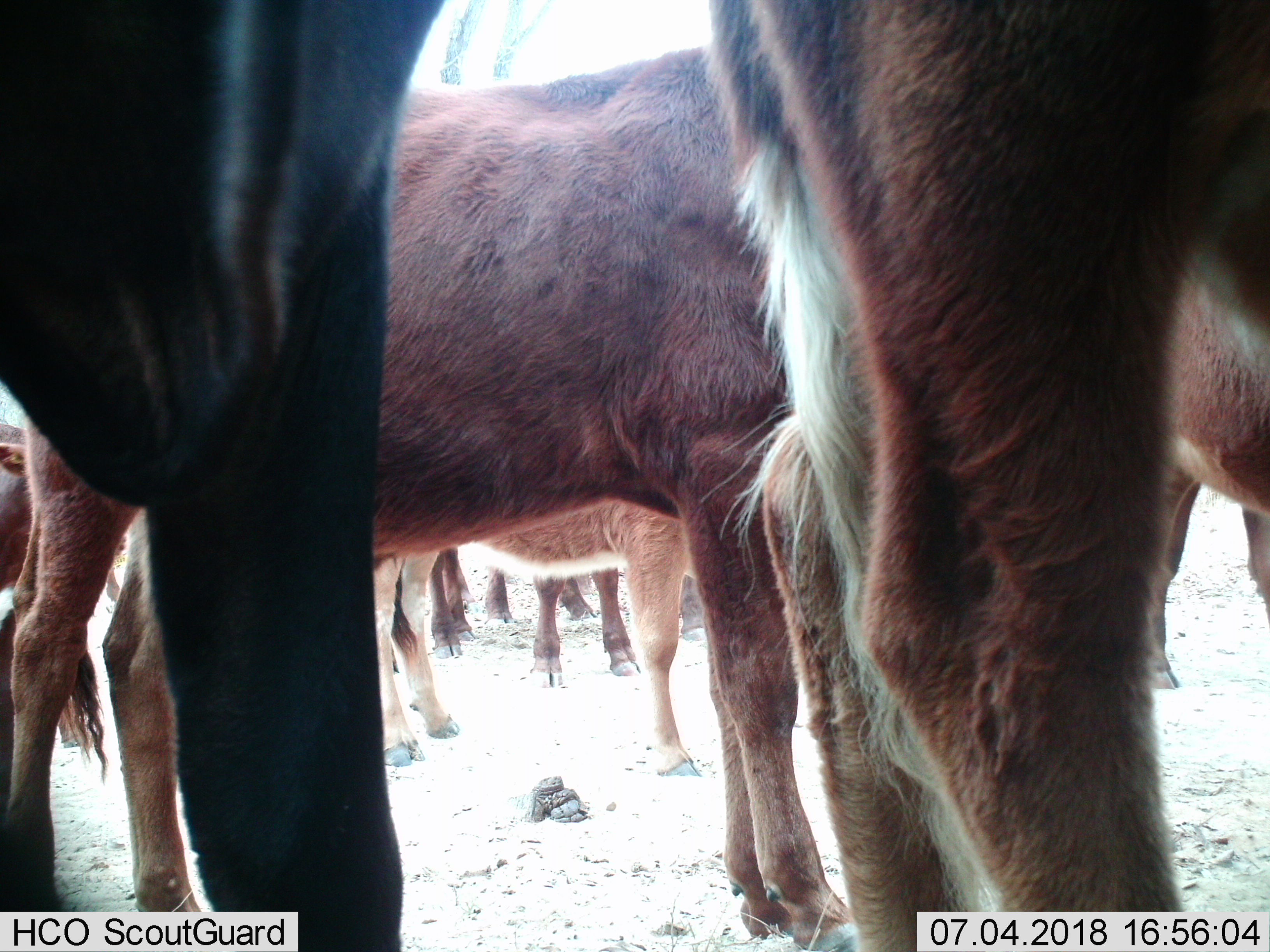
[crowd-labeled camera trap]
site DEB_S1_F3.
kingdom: Animalia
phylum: Chordata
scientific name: Vertebrata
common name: domestic animal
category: domesticanimal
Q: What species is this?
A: Domesticanimal (domestic animal) (Vertebrata).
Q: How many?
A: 11-50.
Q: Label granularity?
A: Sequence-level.